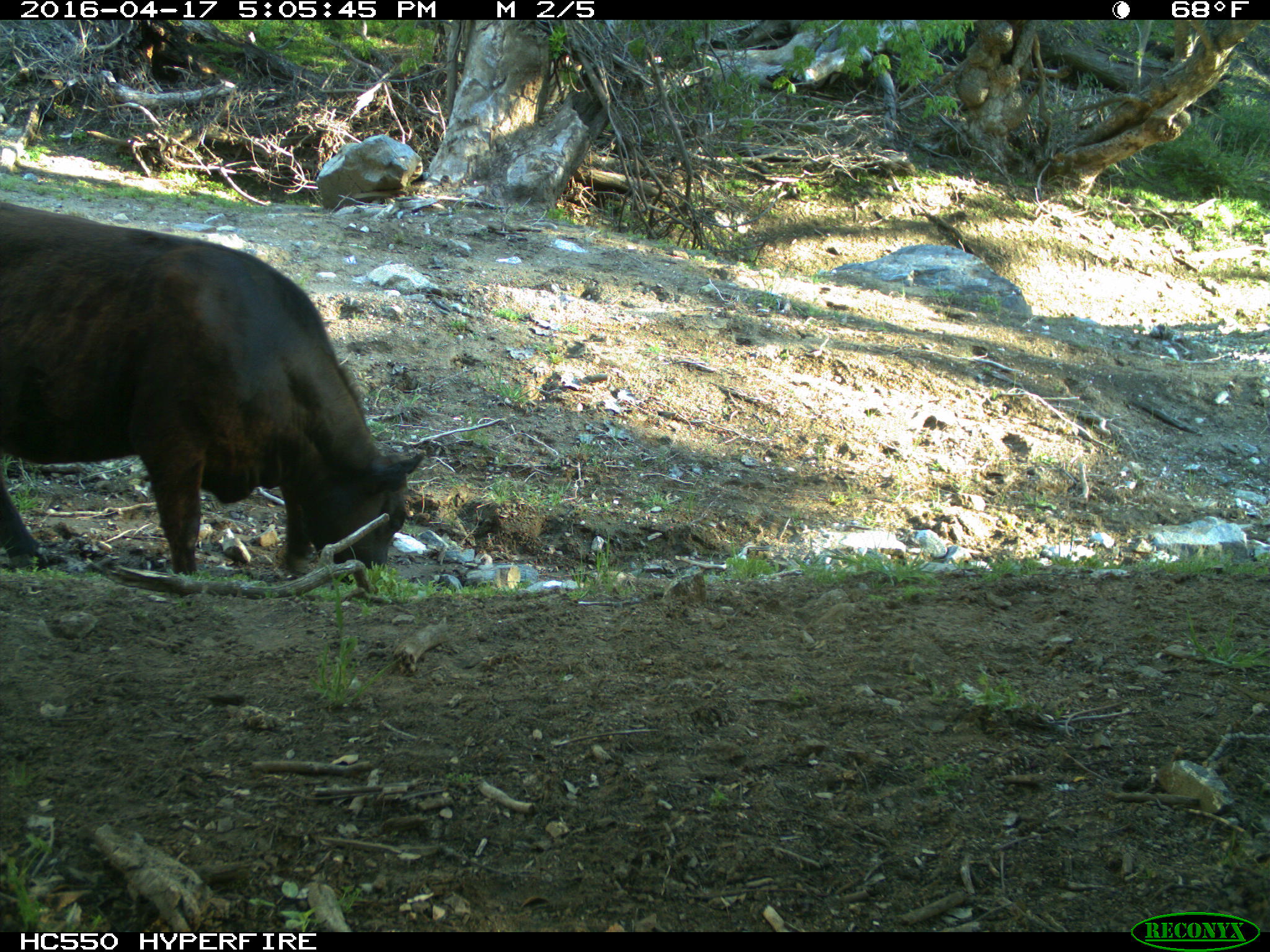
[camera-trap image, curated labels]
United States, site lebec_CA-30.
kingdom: Animalia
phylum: Chordata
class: Mammalia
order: Artiodactyla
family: Bovidae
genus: Bos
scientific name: Bos taurus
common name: domestic cow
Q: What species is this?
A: Bos taurus (domestic cow).